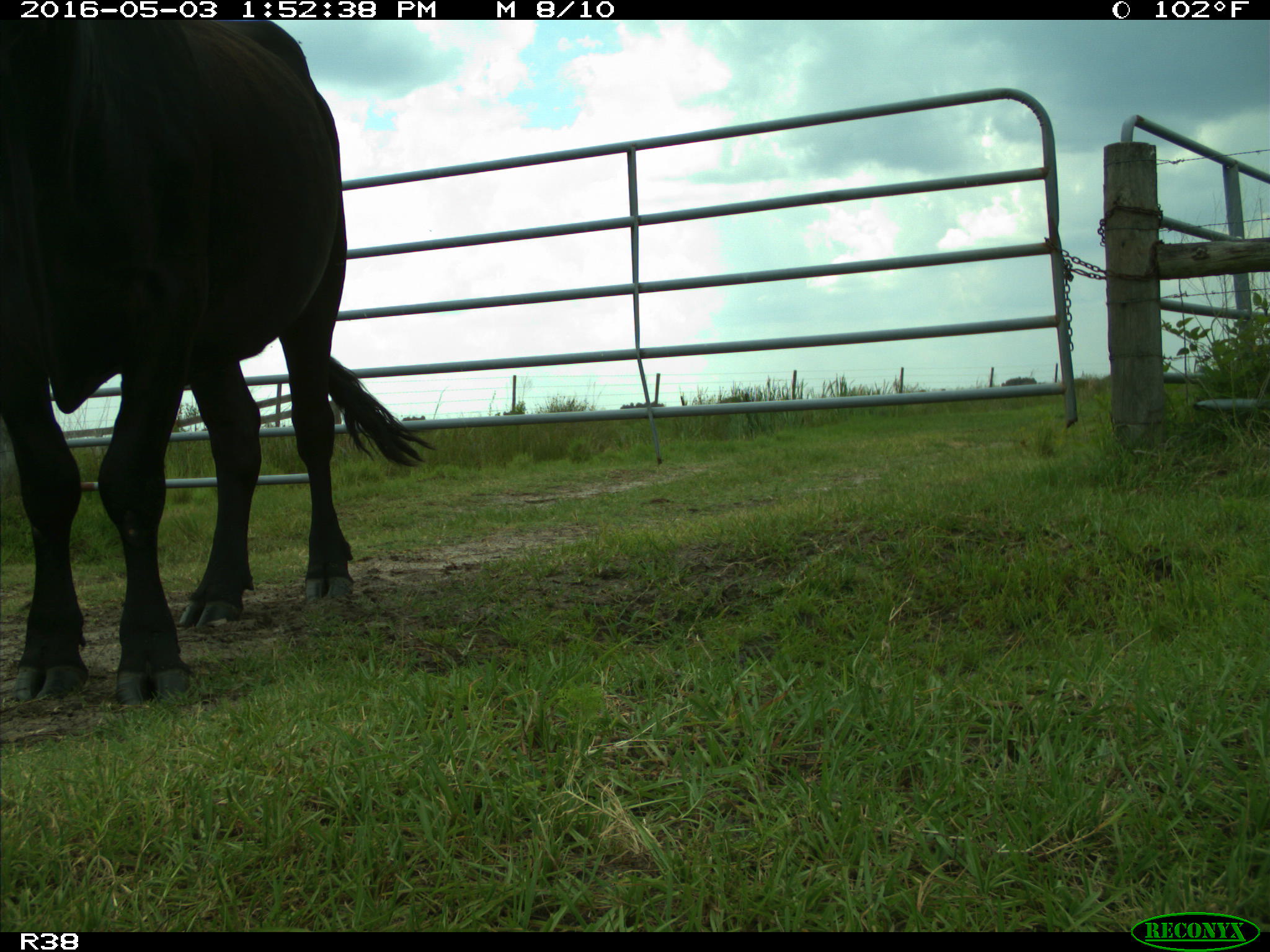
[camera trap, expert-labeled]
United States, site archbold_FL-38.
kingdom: Animalia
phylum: Chordata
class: Mammalia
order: Artiodactyla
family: Bovidae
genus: Bos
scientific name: Bos taurus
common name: domestic cow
Bos taurus (domestic cow).